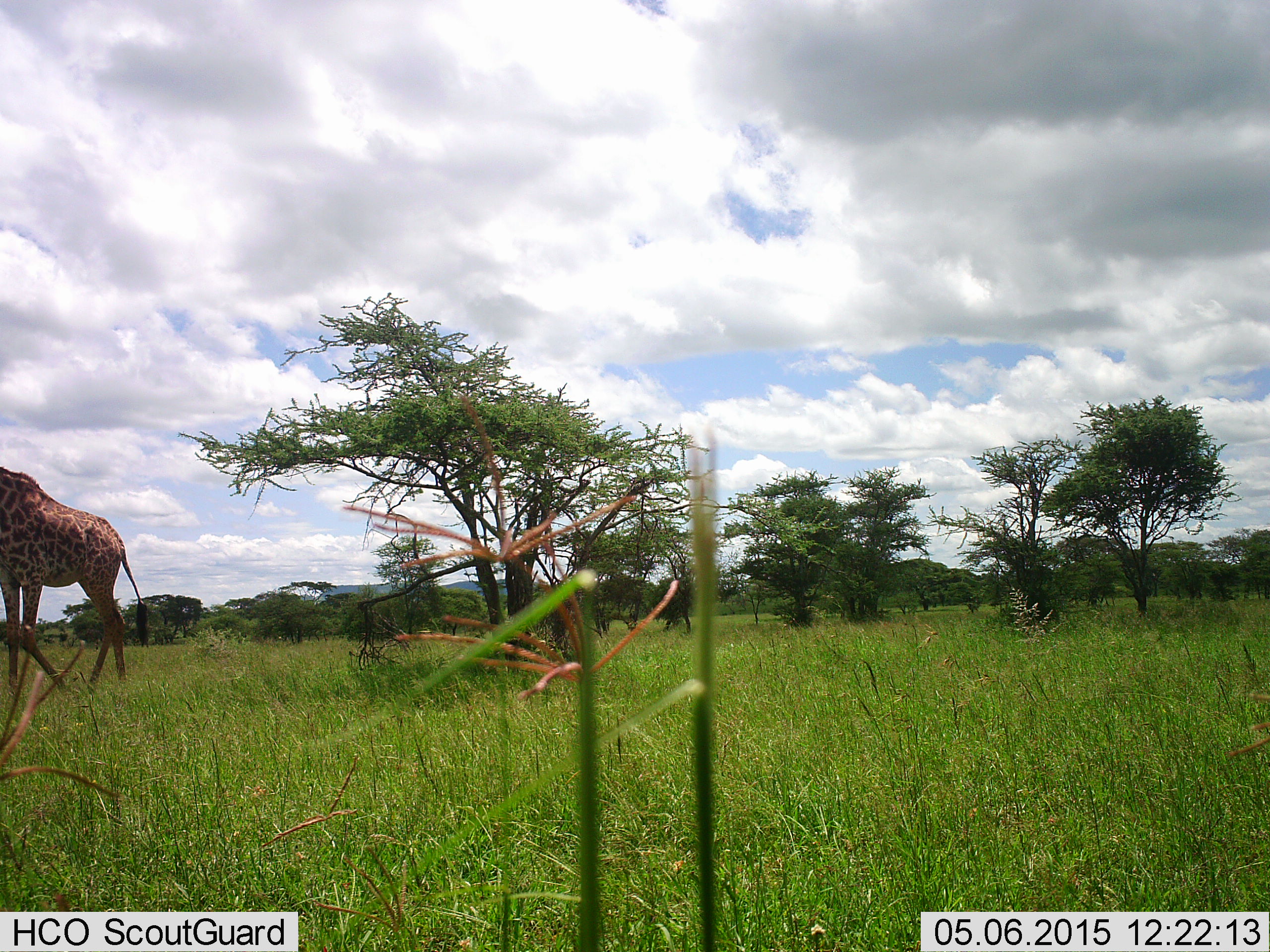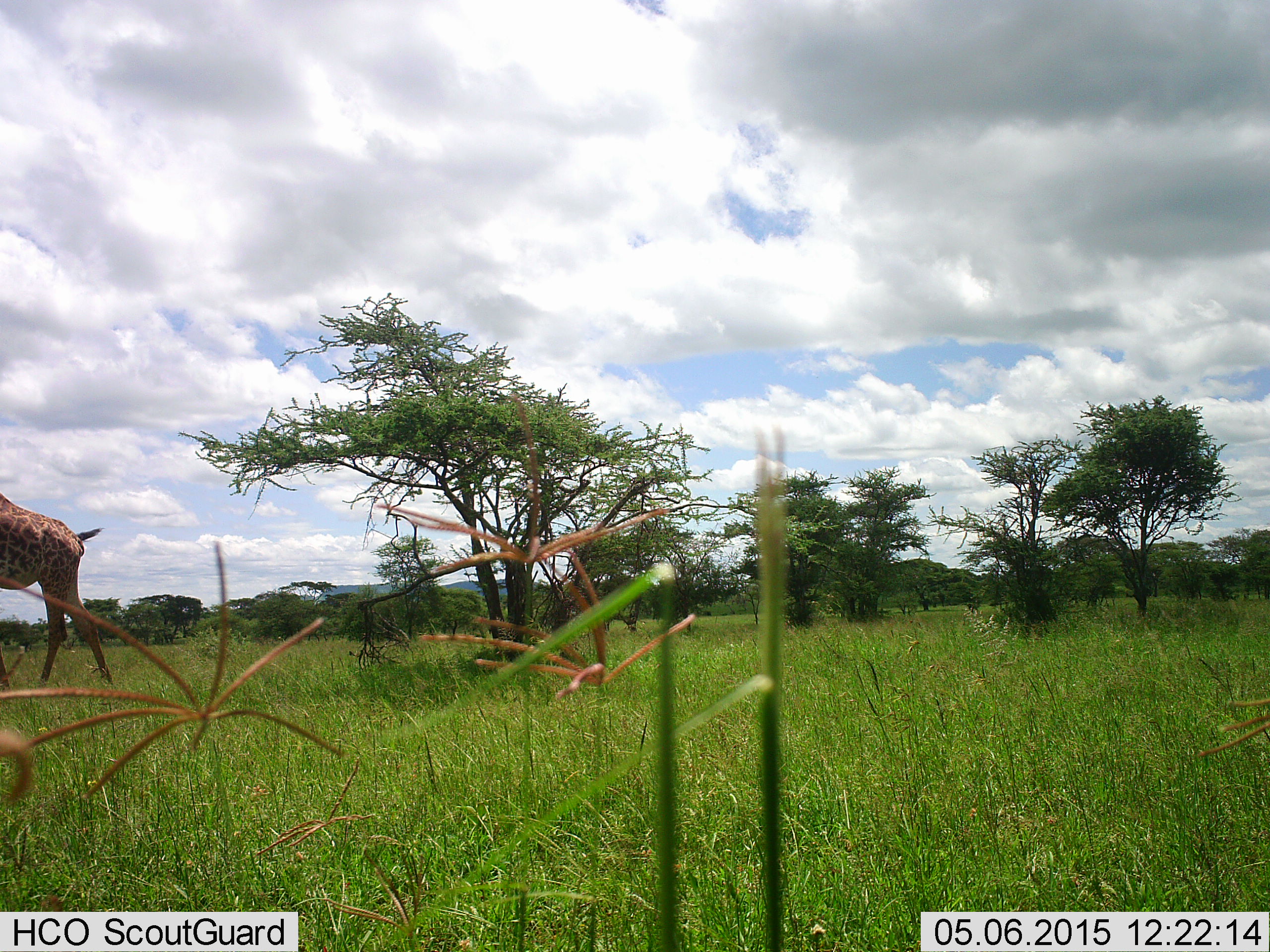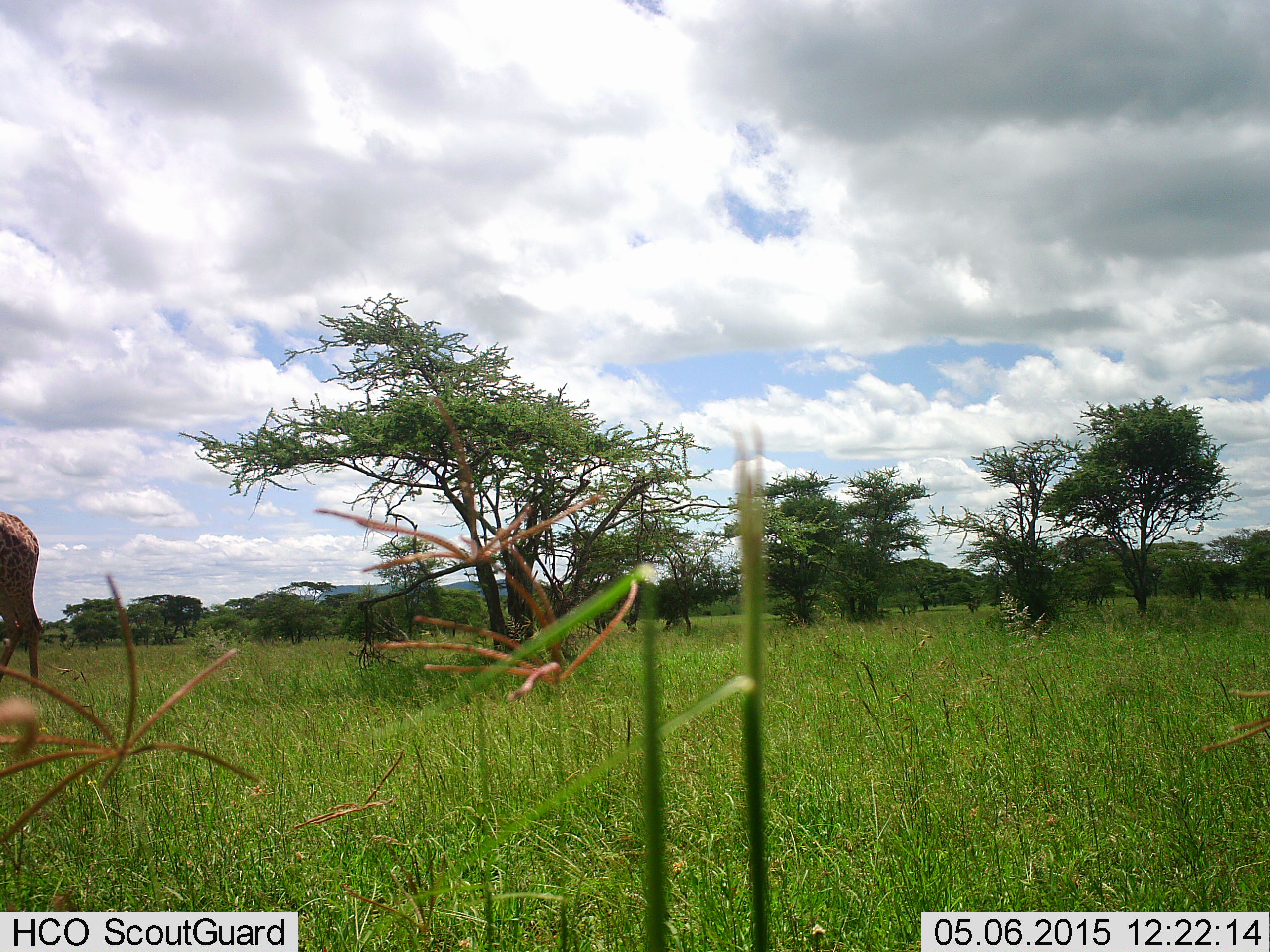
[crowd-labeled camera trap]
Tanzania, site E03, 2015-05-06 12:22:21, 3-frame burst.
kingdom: Animalia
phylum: Chordata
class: Mammalia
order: Artiodactyla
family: Giraffidae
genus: Giraffa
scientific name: Giraffa camelopardalis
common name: giraffe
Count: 1.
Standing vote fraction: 0%.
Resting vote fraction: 0%.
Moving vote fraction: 100%.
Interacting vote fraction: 0%.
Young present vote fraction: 0%.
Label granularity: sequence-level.